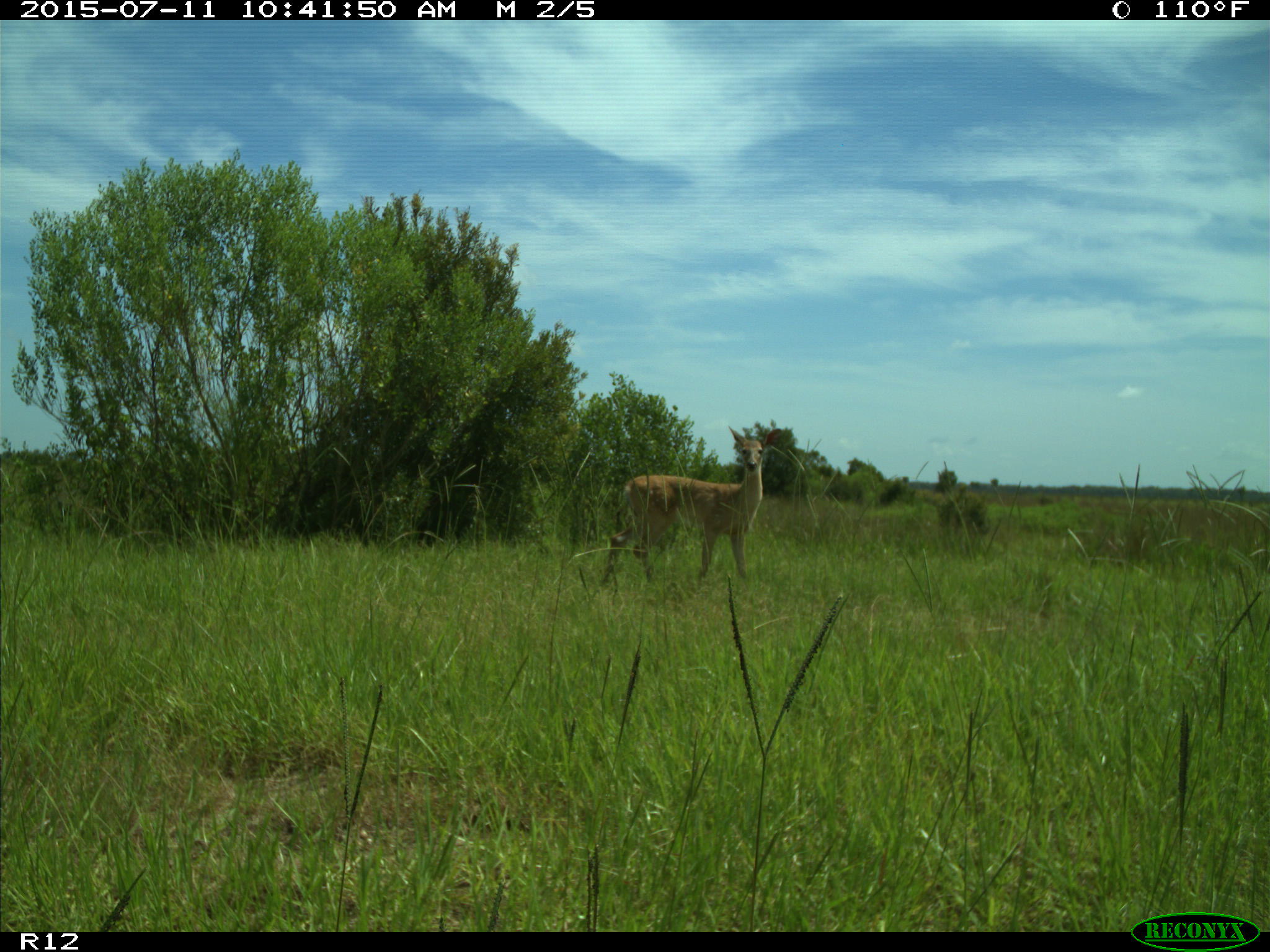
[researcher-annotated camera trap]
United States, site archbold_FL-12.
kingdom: Animalia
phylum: Chordata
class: Mammalia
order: Artiodactyla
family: Cervidae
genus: Odocoileus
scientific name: Odocoileus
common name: deer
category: unidentified deer